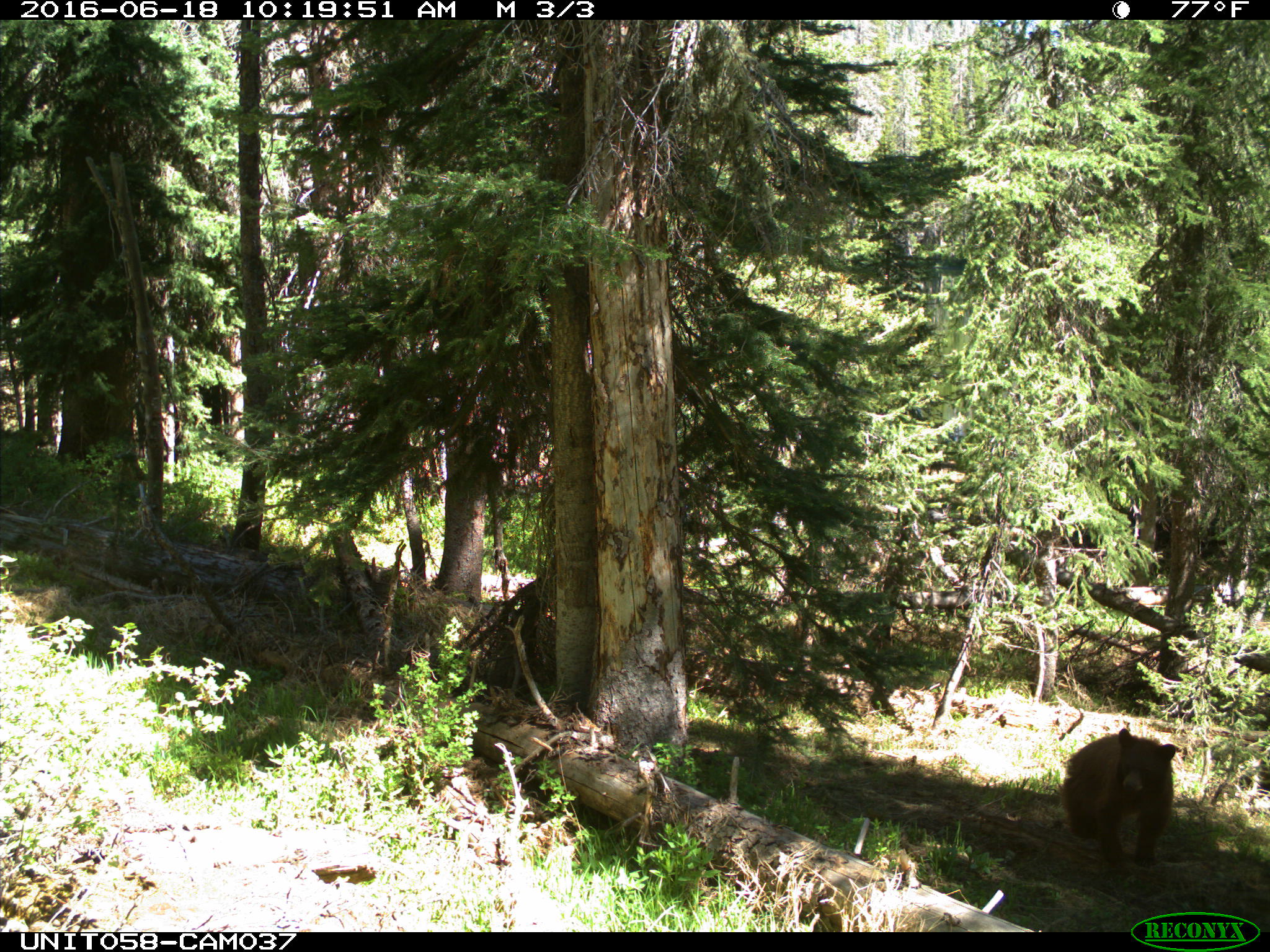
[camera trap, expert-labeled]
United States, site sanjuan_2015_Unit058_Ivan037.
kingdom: Animalia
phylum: Chordata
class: Mammalia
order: Carnivora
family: Ursidae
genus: Ursus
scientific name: Ursus americanus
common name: american black bear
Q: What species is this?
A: Ursus americanus (american black bear).